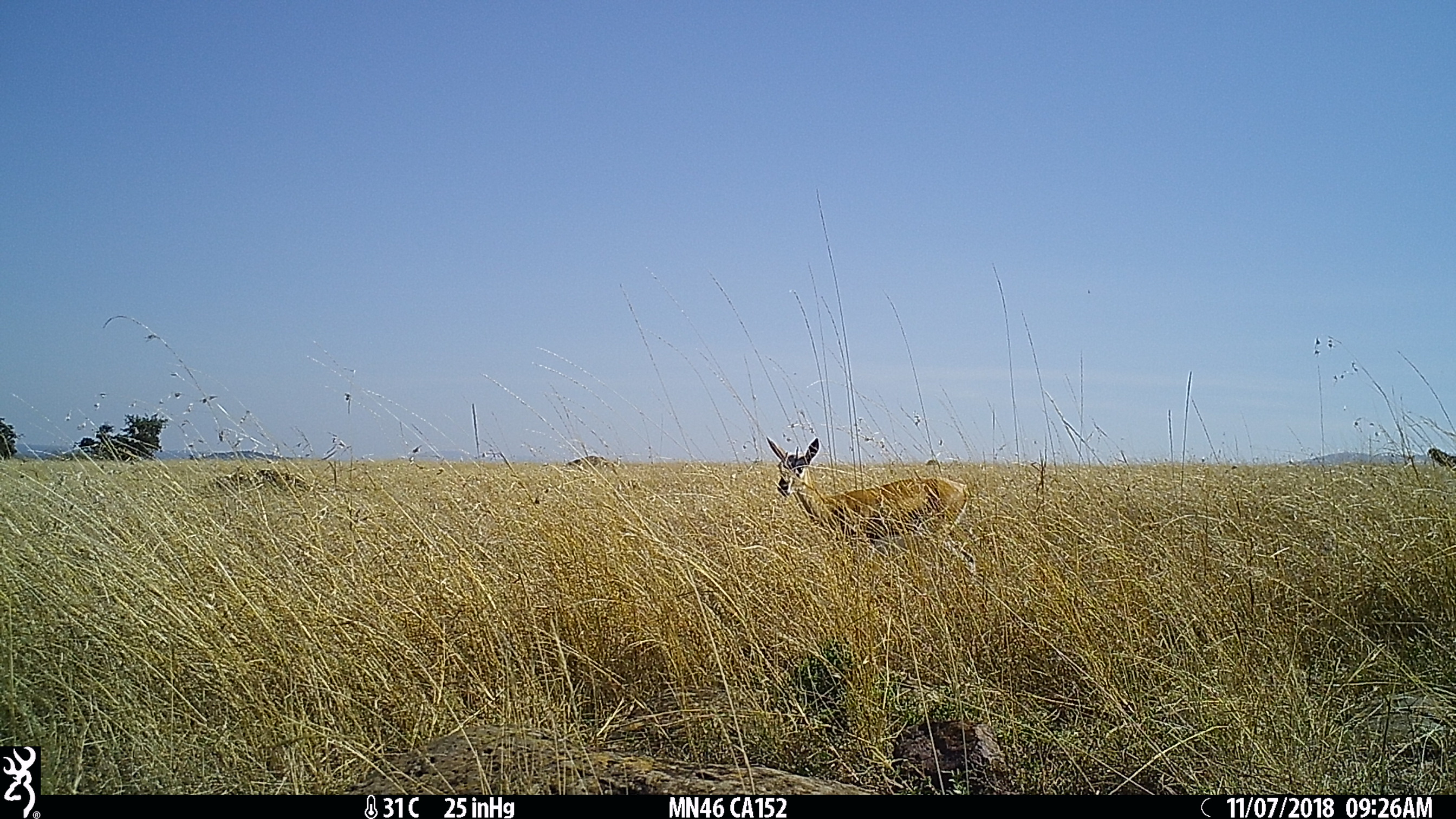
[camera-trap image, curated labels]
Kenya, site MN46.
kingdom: Animalia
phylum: Chordata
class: Mammalia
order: Artiodactyla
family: Bovidae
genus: Aepyceros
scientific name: Aepyceros melampus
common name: impala